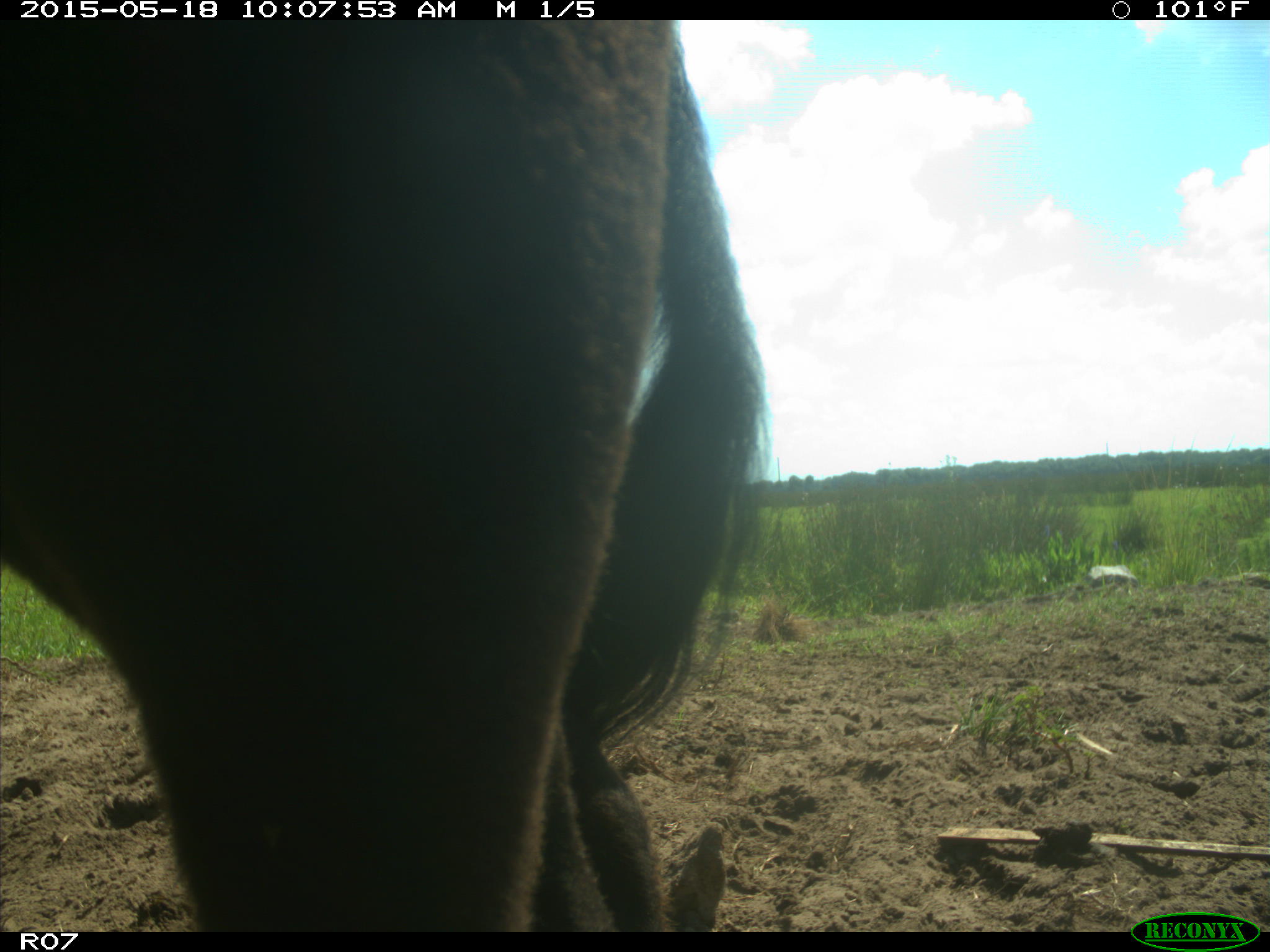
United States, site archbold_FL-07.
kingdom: Animalia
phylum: Chordata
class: Mammalia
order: Artiodactyla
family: Bovidae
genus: Bos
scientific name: Bos taurus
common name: domestic cow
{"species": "Bos taurus (domestic cow)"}